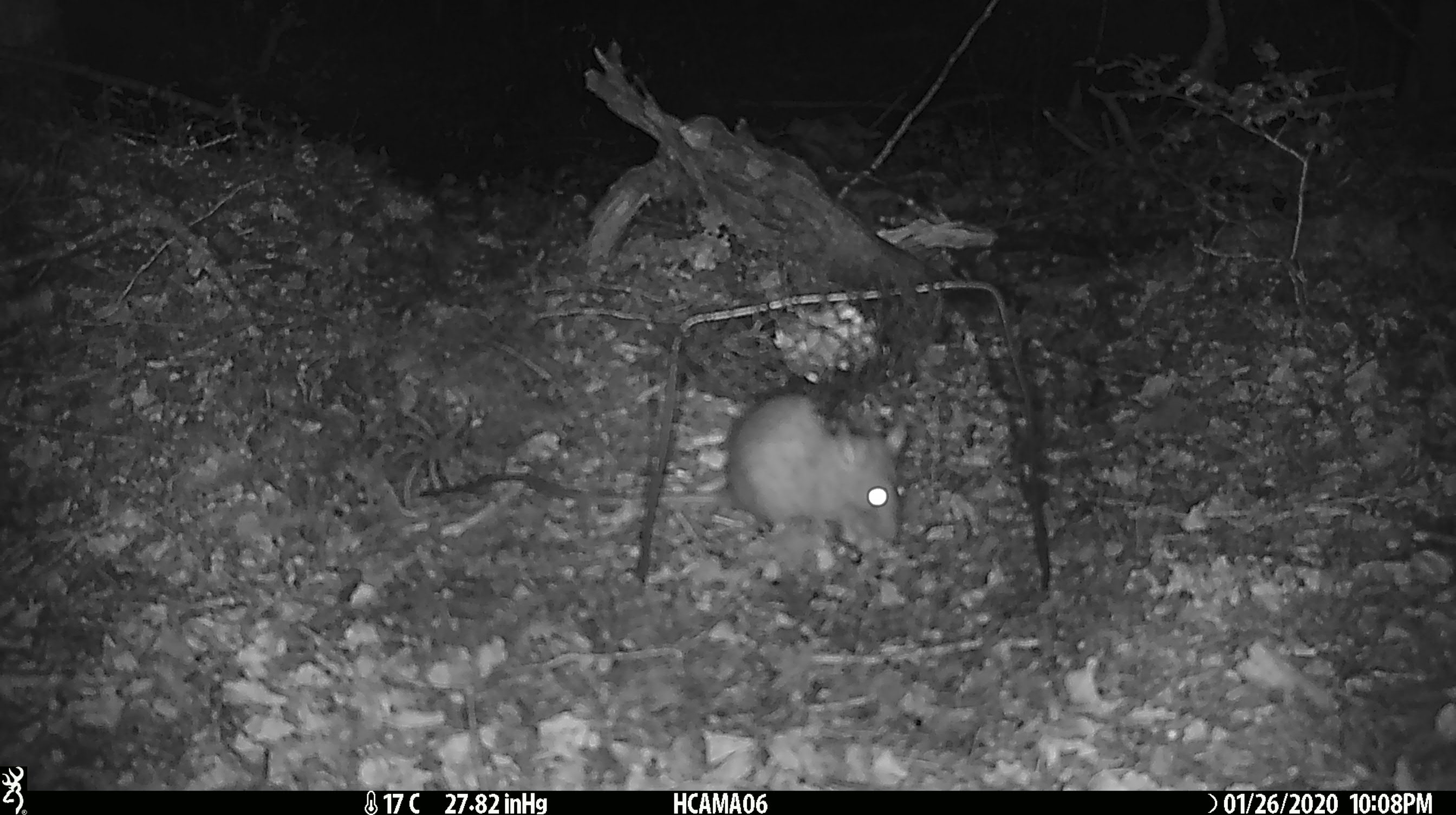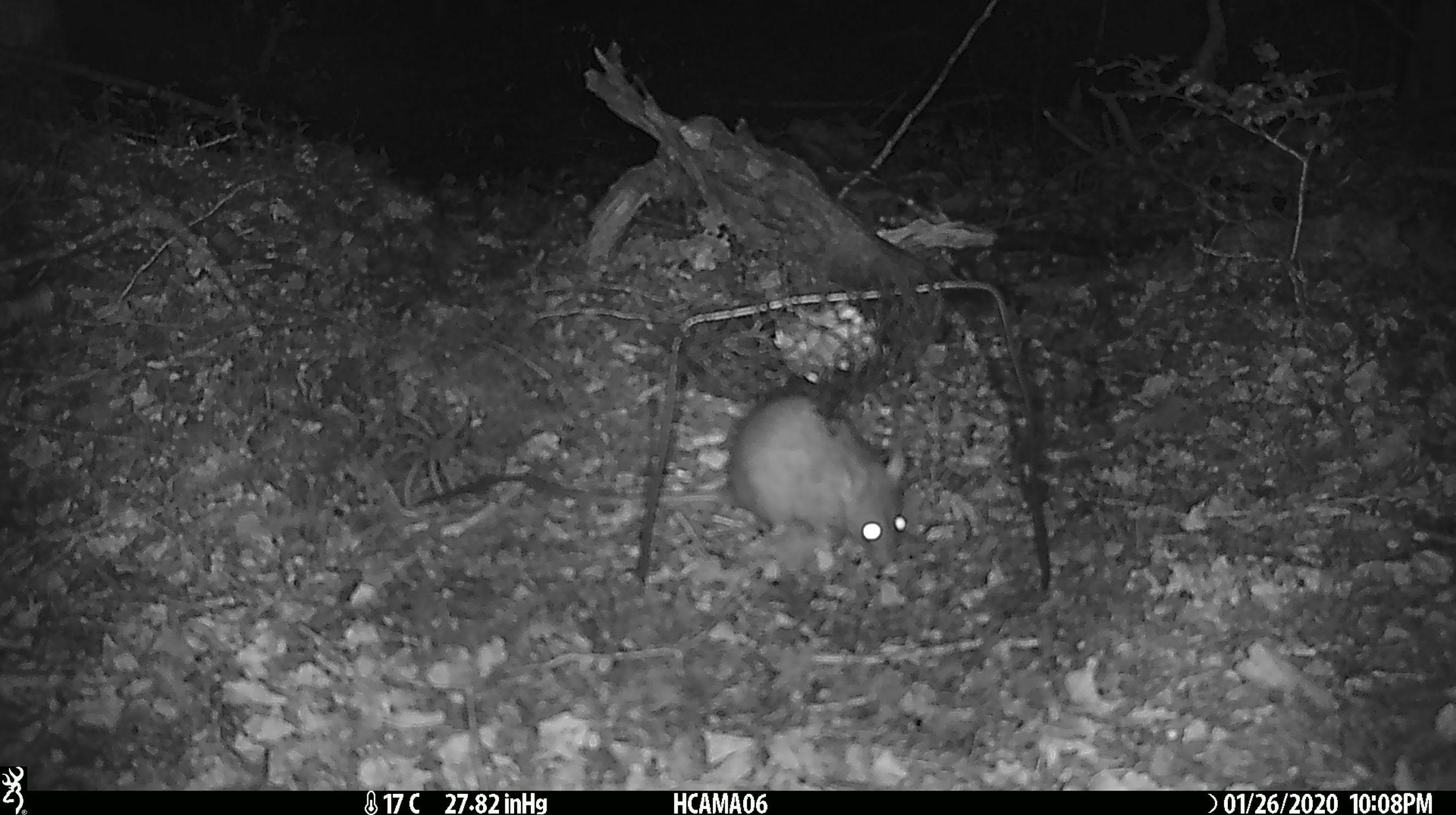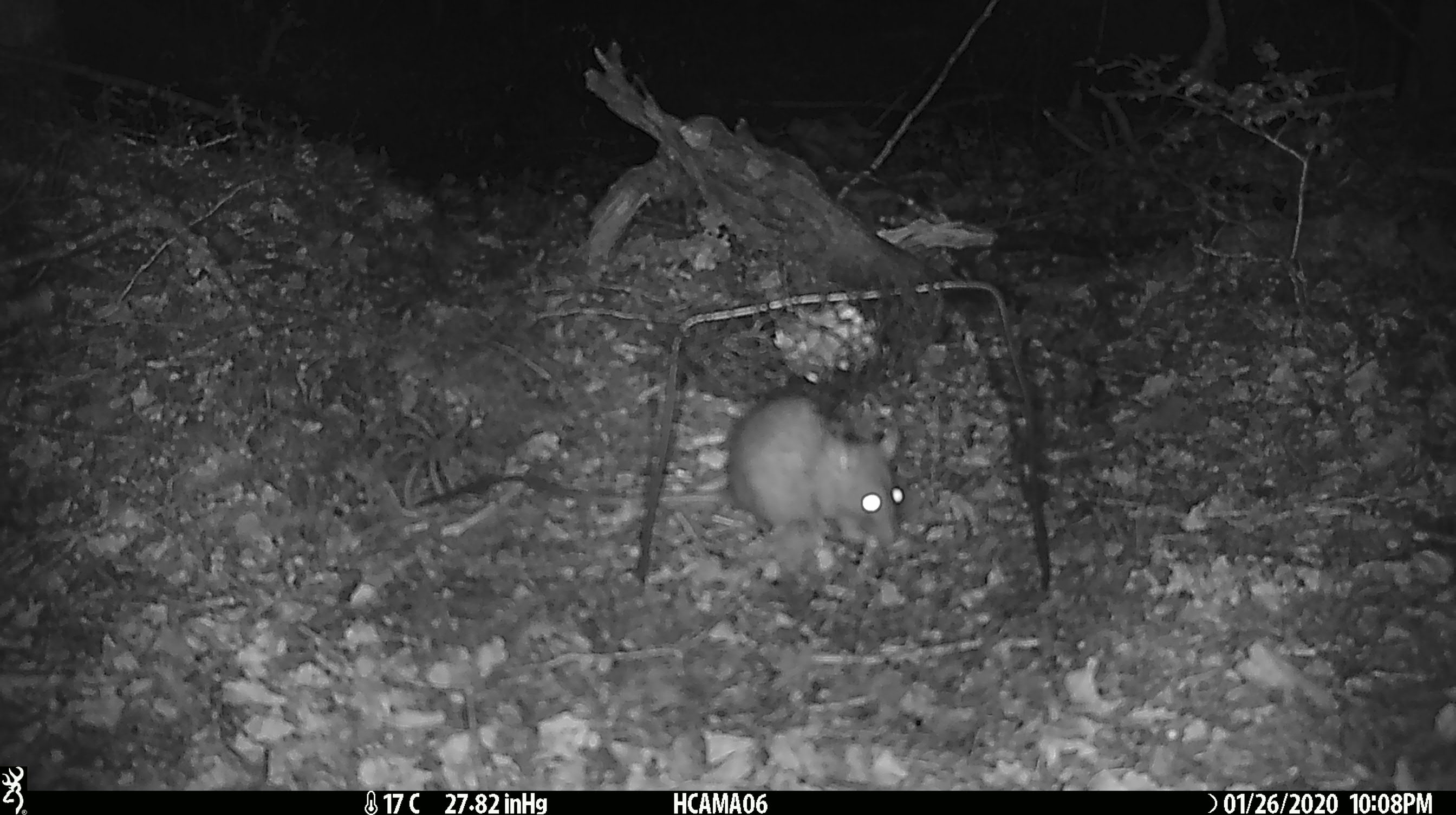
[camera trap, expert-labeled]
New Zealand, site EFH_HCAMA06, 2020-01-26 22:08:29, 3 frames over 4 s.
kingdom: Animalia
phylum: Chordata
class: Mammalia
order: Rodentia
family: Muridae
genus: Rattus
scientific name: Rattus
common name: rat